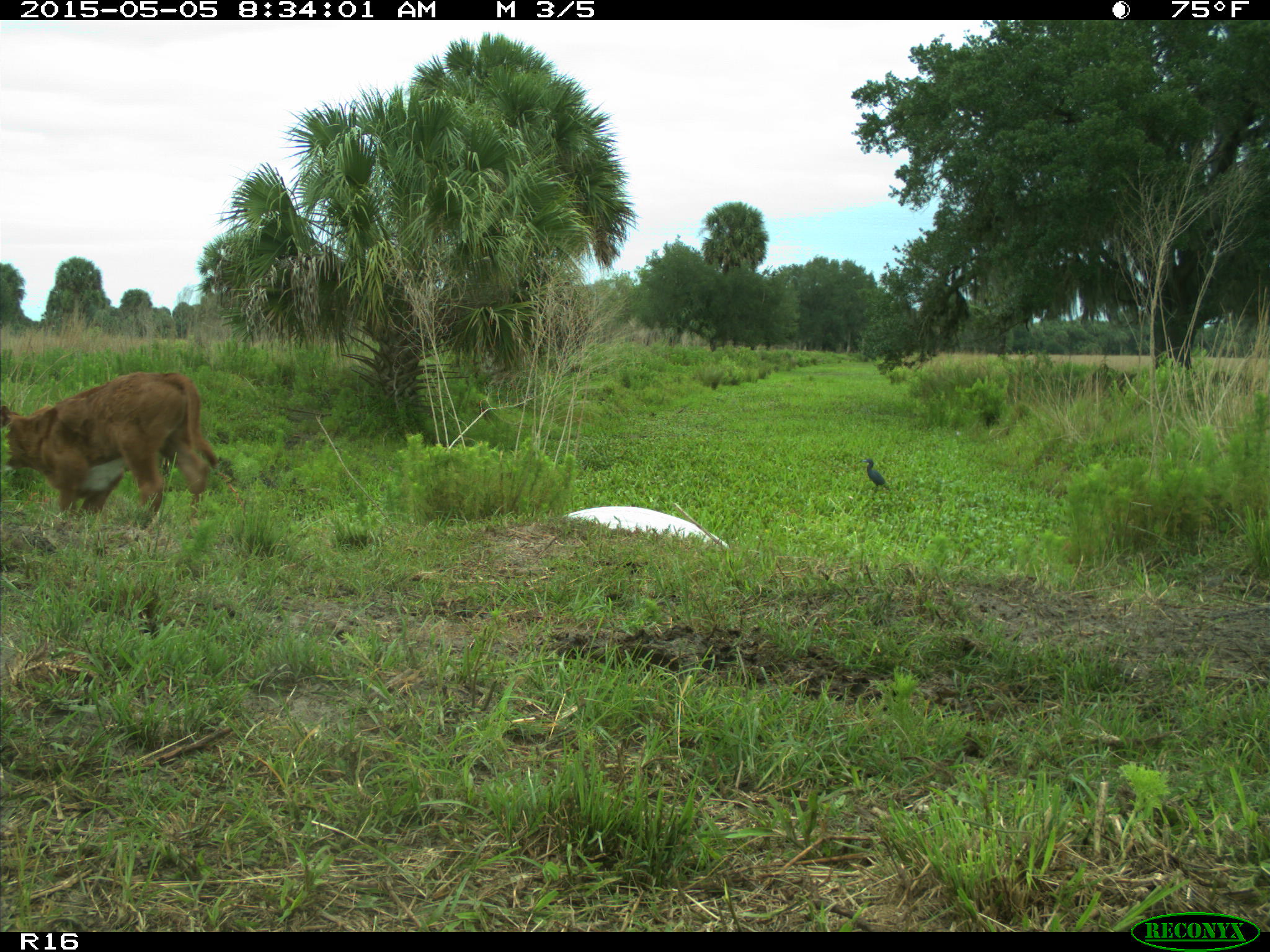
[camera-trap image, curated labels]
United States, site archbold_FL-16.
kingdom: Animalia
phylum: Chordata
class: Mammalia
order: Artiodactyla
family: Bovidae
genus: Bos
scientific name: Bos taurus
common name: domestic cow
Bos taurus (domestic cow).